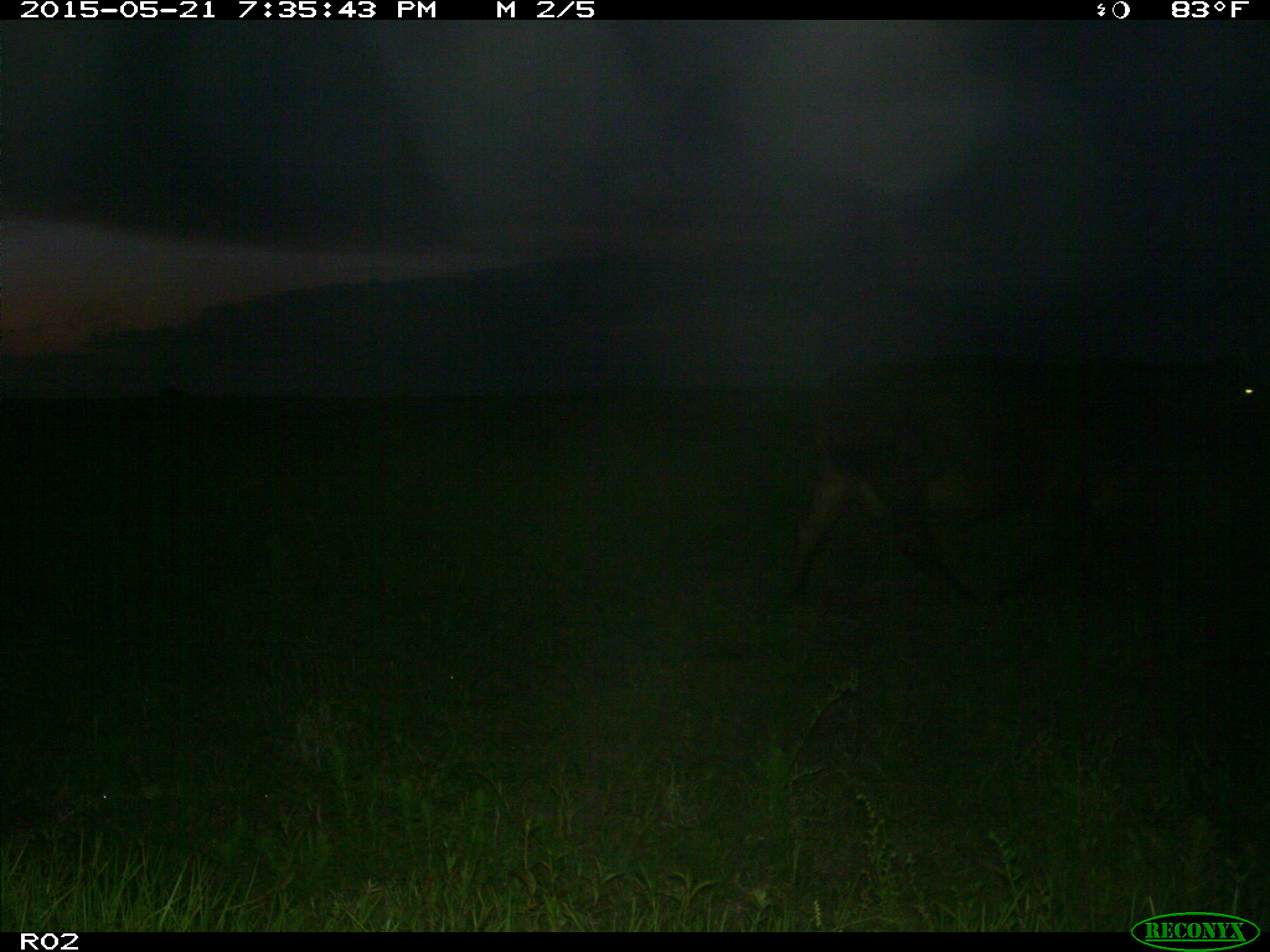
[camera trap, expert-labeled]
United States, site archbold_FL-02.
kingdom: Animalia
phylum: Chordata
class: Mammalia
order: Artiodactyla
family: Bovidae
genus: Bos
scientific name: Bos taurus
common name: domestic cow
Bos taurus (domestic cow).